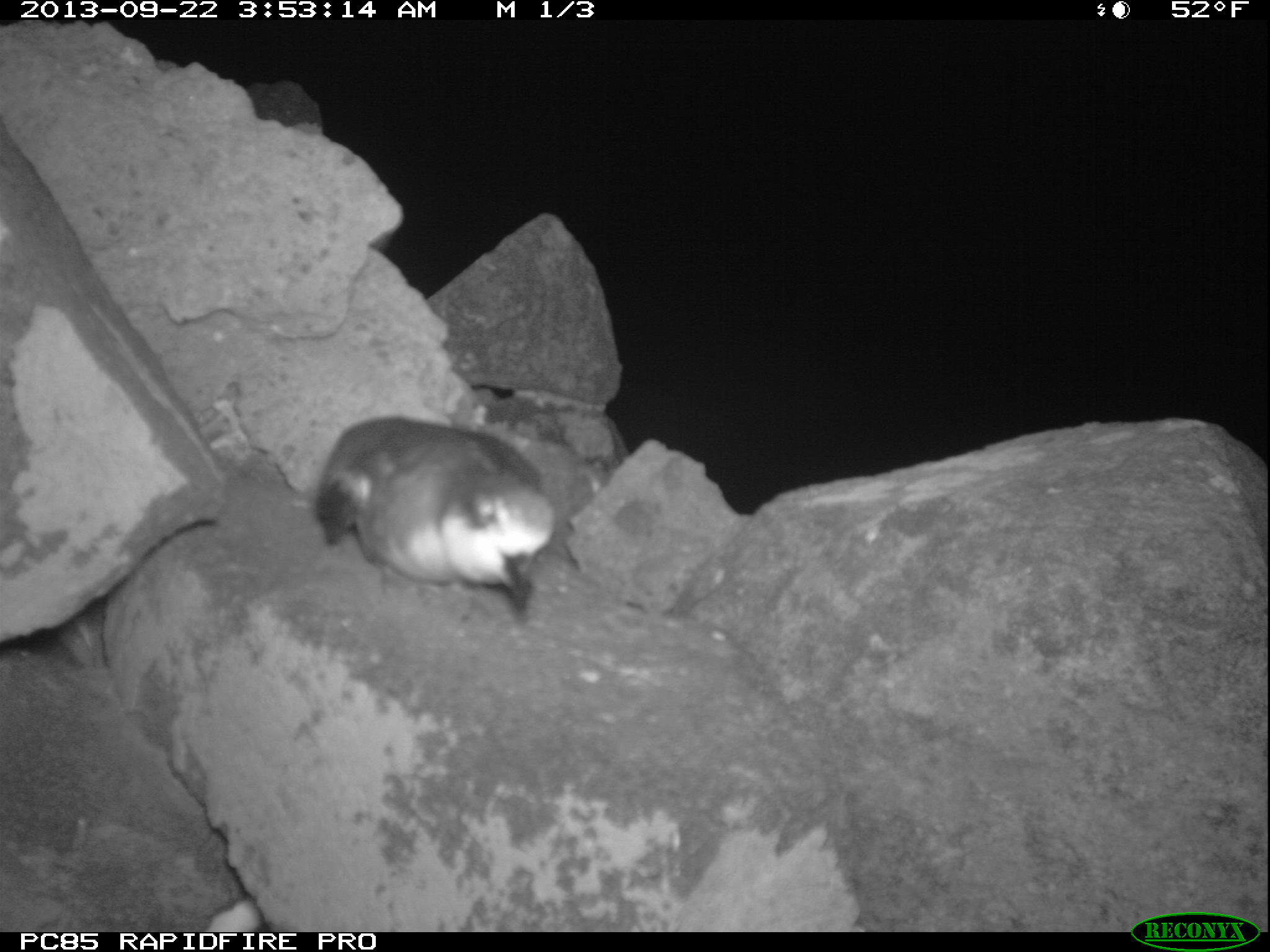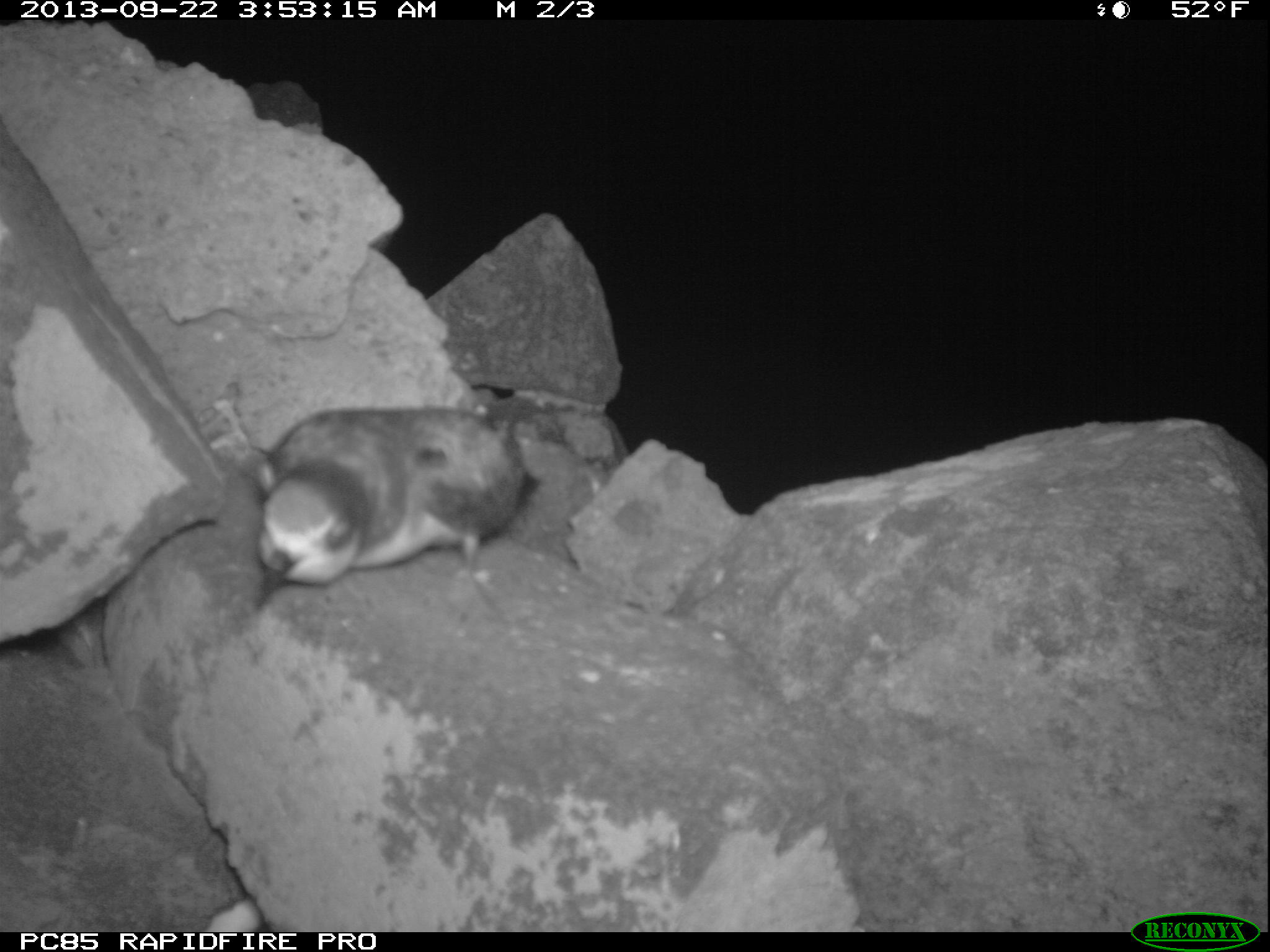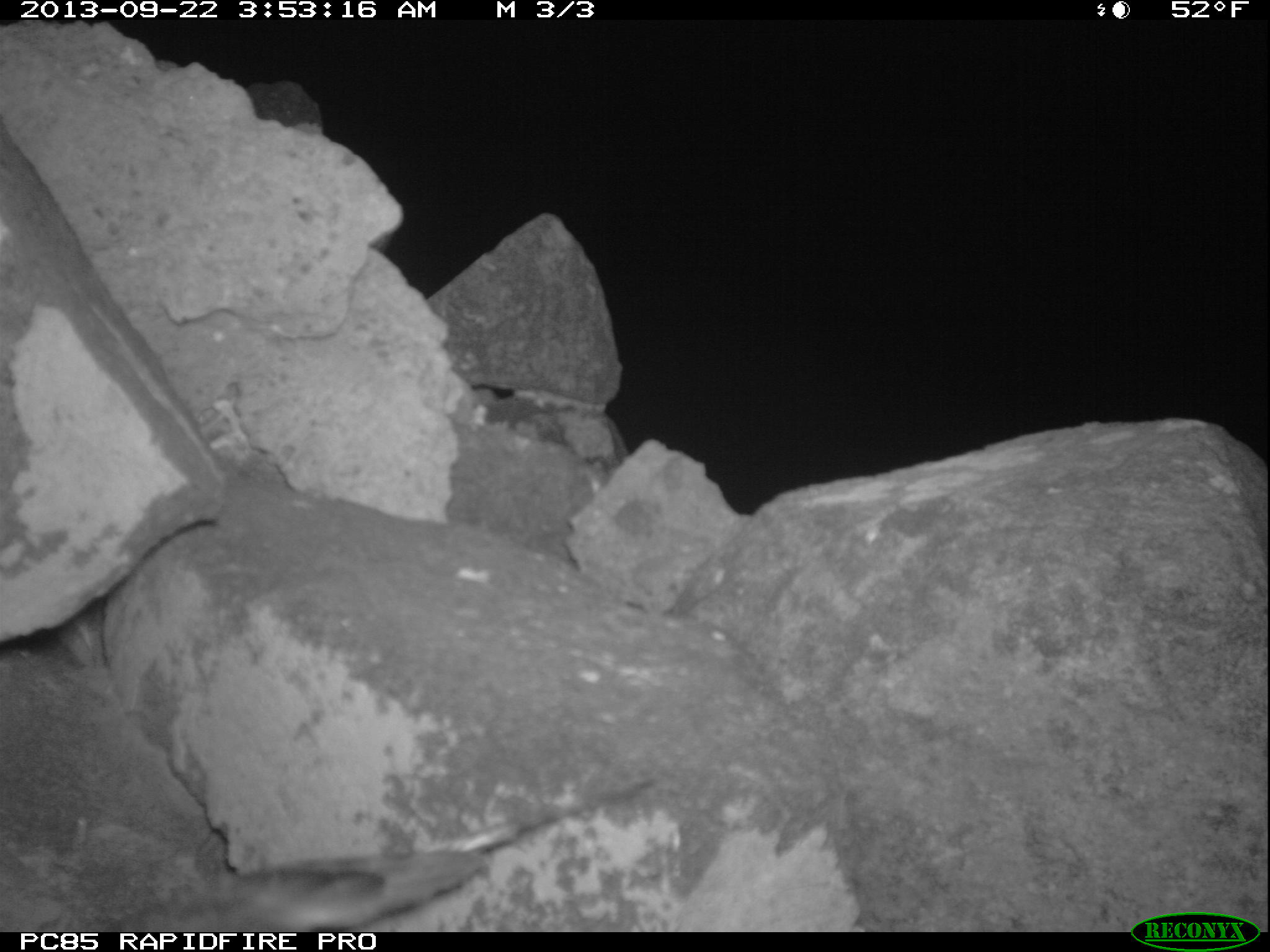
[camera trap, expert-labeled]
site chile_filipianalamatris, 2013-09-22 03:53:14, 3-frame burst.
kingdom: Animalia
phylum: Chordata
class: Aves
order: Procellariiformes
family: Procellariidae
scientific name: Procellariidae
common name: petrel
Petrel (Procellariidae).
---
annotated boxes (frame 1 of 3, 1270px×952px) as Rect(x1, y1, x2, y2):
petrel: Rect(308, 412, 557, 627)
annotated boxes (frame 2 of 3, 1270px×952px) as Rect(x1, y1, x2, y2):
petrel: Rect(237, 395, 535, 629)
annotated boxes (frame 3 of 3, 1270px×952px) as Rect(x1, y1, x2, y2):
petrel: Rect(135, 772, 675, 932)